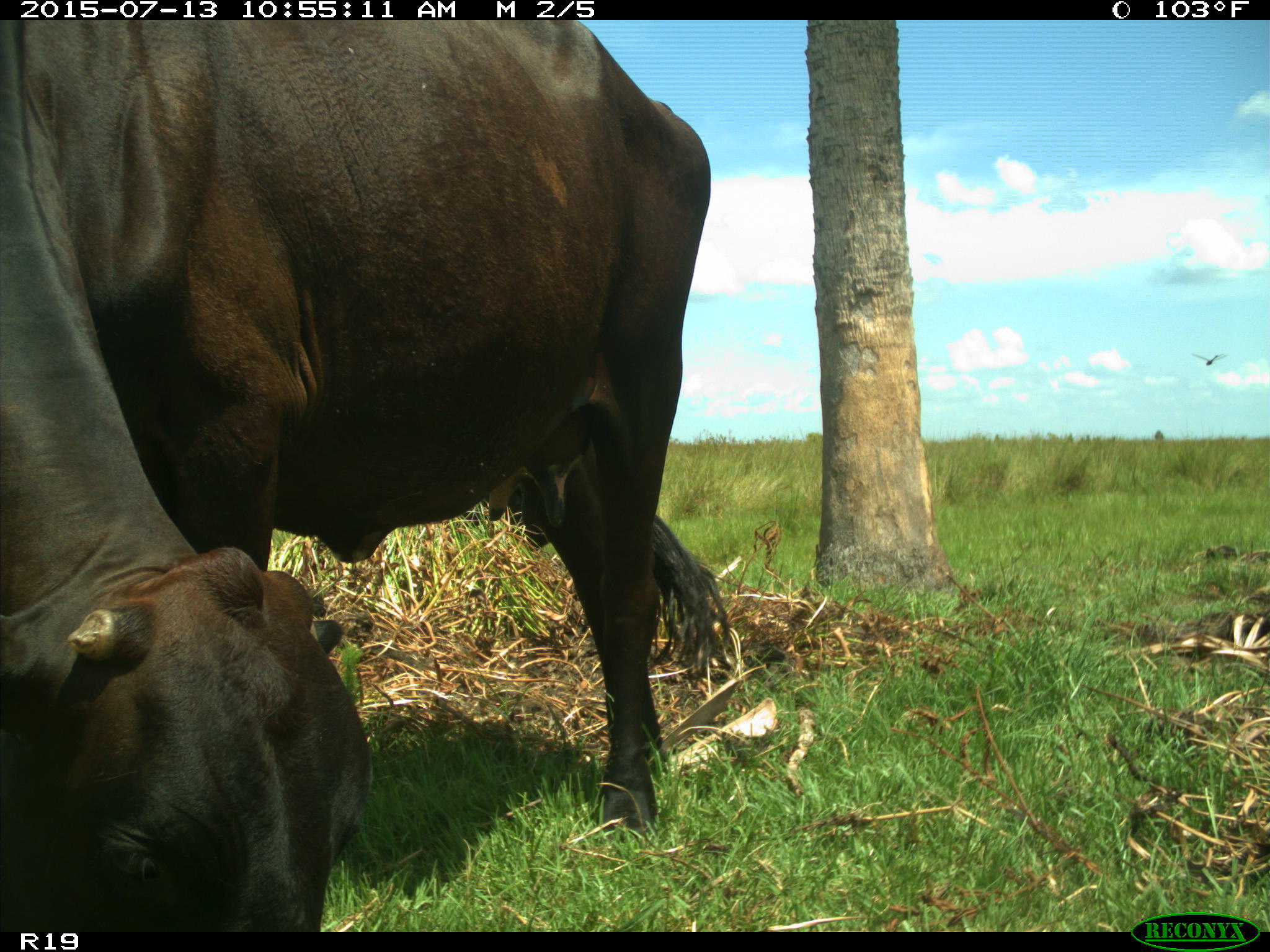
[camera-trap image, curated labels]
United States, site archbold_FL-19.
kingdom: Animalia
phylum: Chordata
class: Mammalia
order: Artiodactyla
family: Bovidae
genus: Bos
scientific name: Bos taurus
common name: domestic cow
Bos taurus (domestic cow).